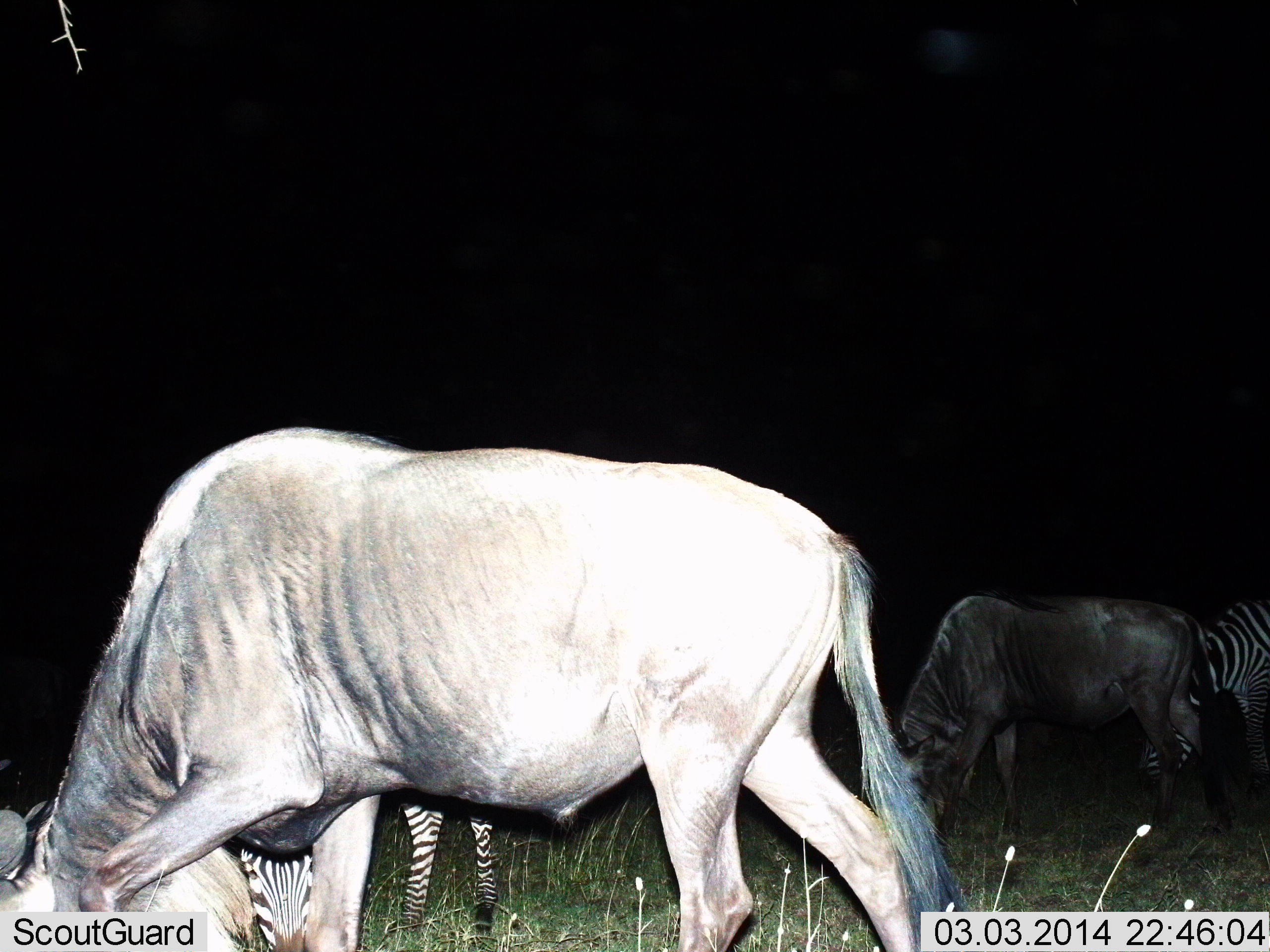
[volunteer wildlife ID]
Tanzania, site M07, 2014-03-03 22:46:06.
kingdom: Animalia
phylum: Chordata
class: Mammalia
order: Artiodactyla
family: Bovidae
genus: Connochaetes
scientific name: Connochaetes taurinus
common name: blue wildebeest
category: wildebeest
Wildebeest (blue wildebeest) (Connochaetes taurinus), count 2. Behavior (volunteer vote fractions): standing 16%, resting 0%, moving 0%, interacting 0%. Young present (vote fraction): 0%. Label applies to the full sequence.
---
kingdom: Animalia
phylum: Chordata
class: Mammalia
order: Perissodactyla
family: Equidae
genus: Equus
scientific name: Equus quagga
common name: plains zebra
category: zebra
Zebra (plains zebra) (Equus quagga), count 2. Behavior (volunteer vote fractions): standing 25%, resting 0%, moving 0%, interacting 0%. Young present (vote fraction): 0%. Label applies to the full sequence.